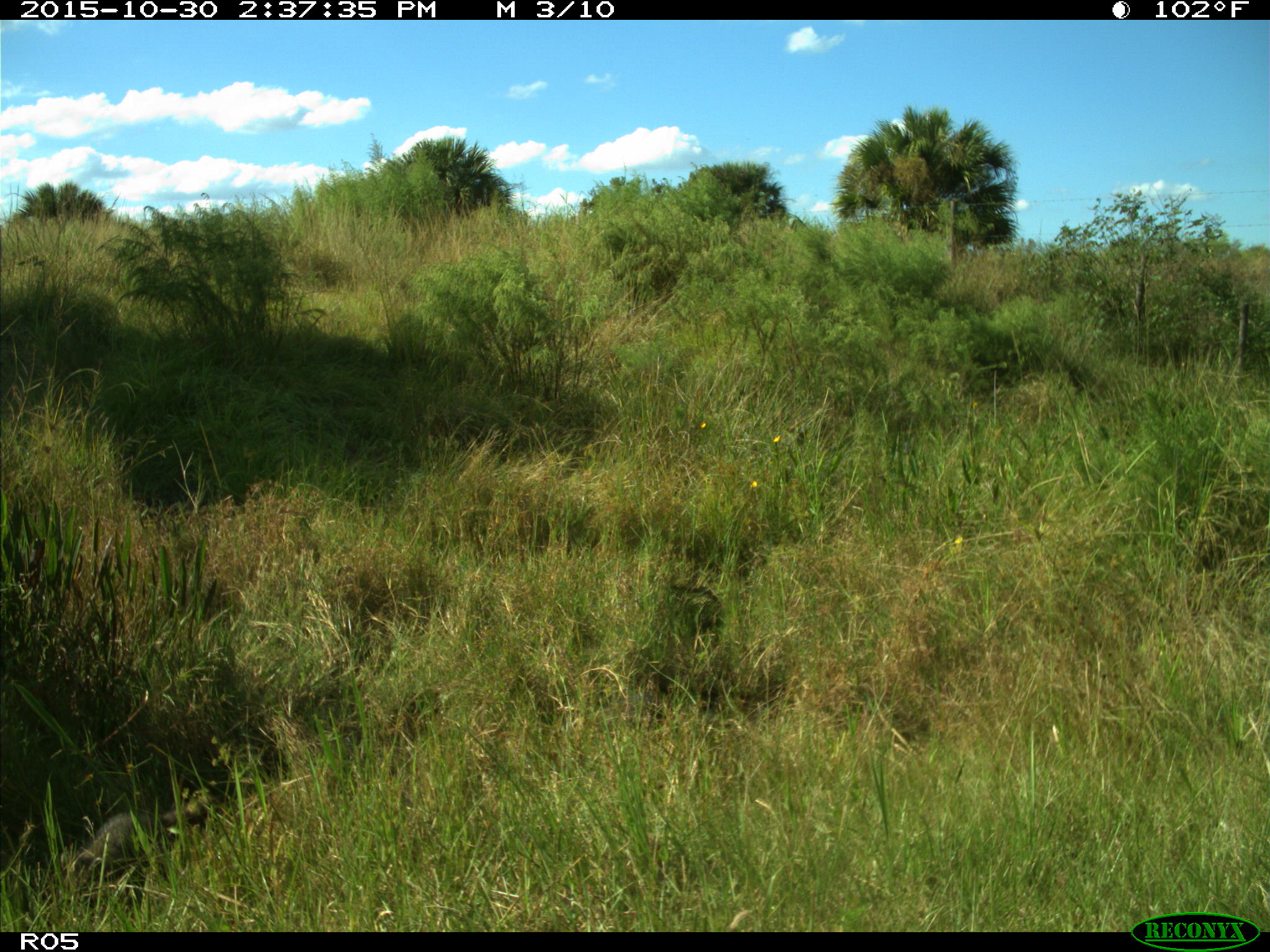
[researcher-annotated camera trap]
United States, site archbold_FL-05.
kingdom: Animalia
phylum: Chordata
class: Mammalia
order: Carnivora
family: Procyonidae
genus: Procyon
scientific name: Procyon lotor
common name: common raccoon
Procyon lotor (common raccoon).